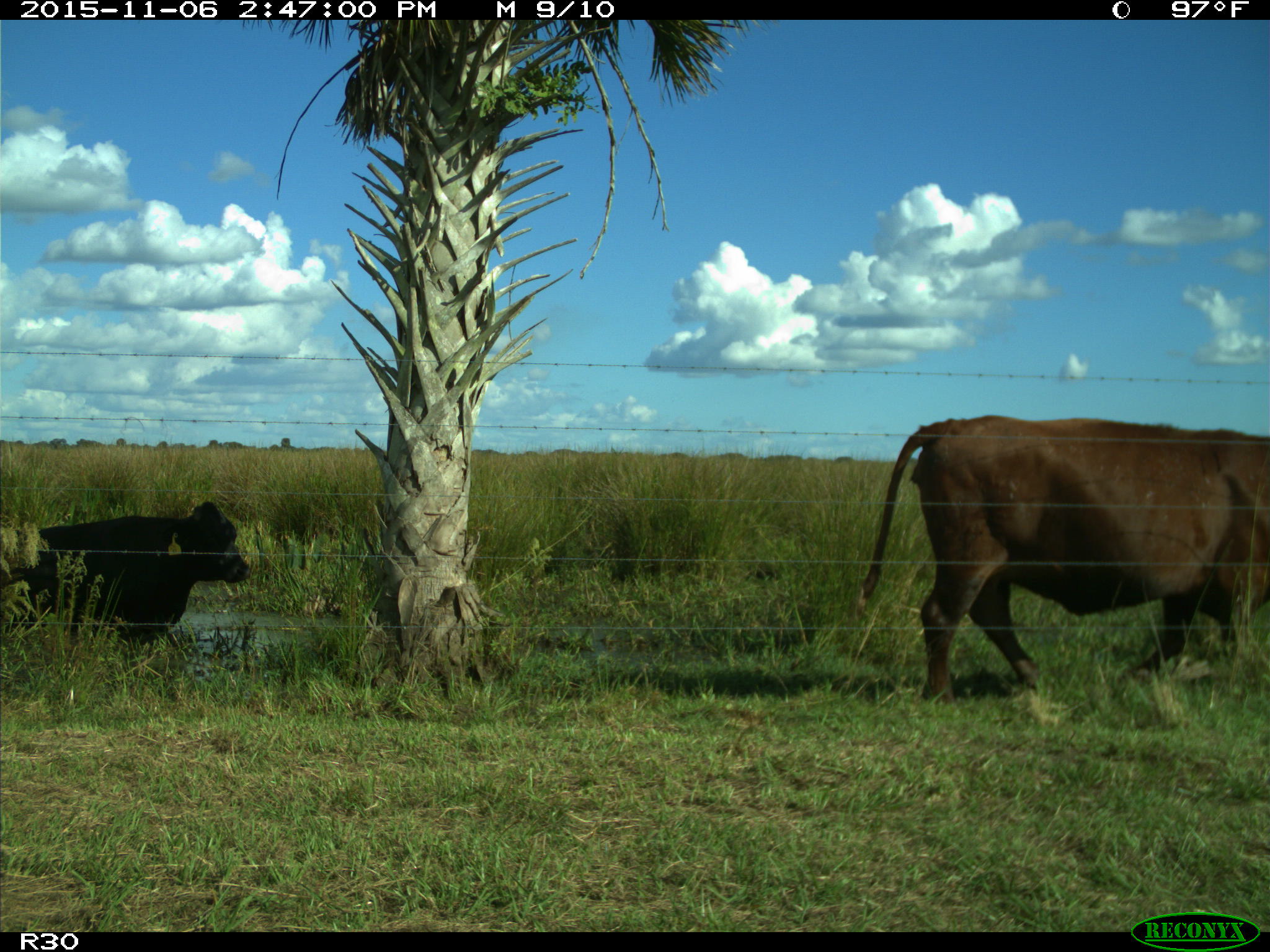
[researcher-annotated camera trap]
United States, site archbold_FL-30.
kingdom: Animalia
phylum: Chordata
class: Mammalia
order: Artiodactyla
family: Bovidae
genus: Bos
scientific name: Bos taurus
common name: domestic cow